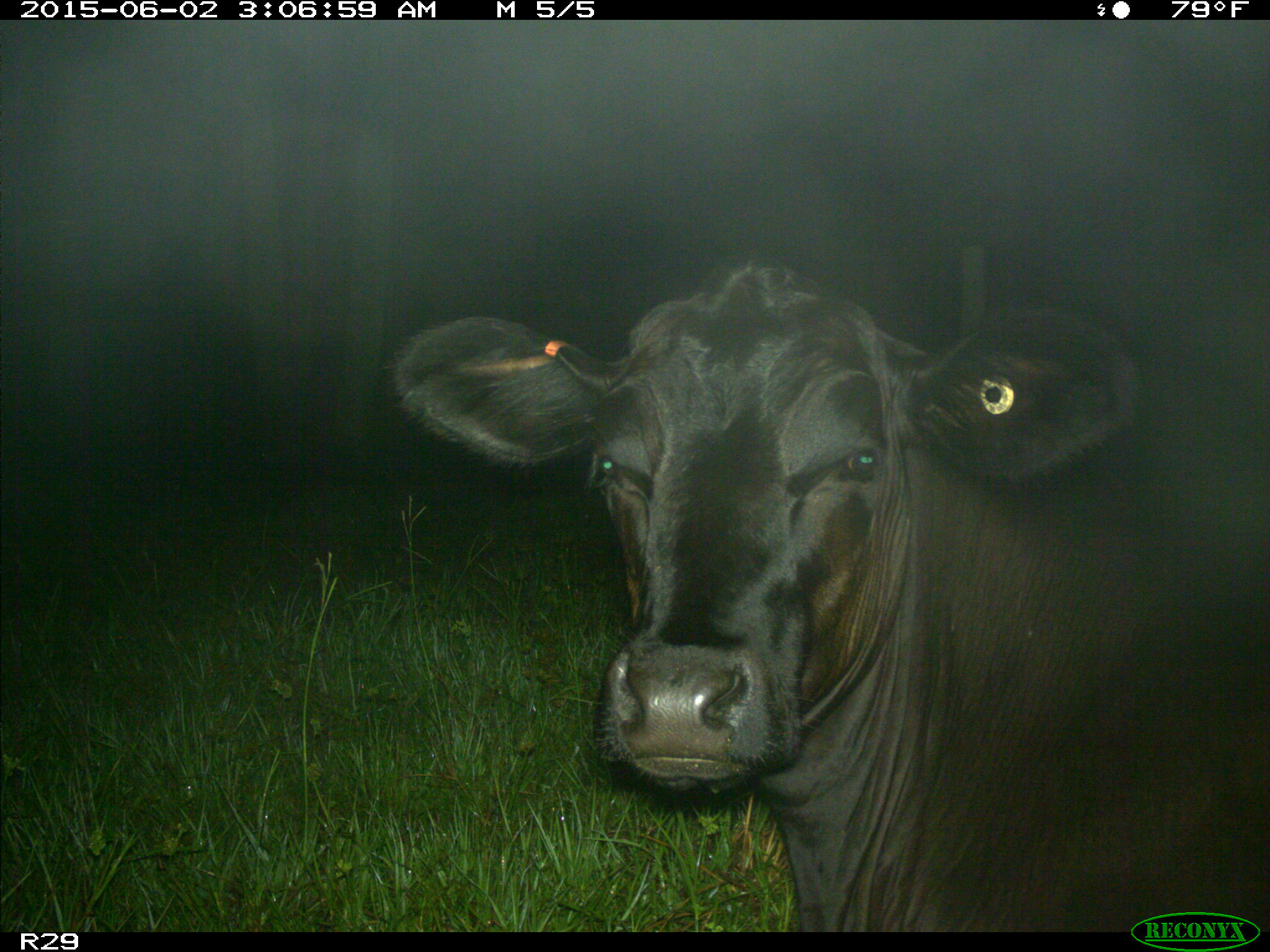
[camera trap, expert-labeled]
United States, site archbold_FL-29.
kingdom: Animalia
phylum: Chordata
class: Mammalia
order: Artiodactyla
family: Bovidae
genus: Bos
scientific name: Bos taurus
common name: domestic cow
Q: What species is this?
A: Bos taurus (domestic cow).